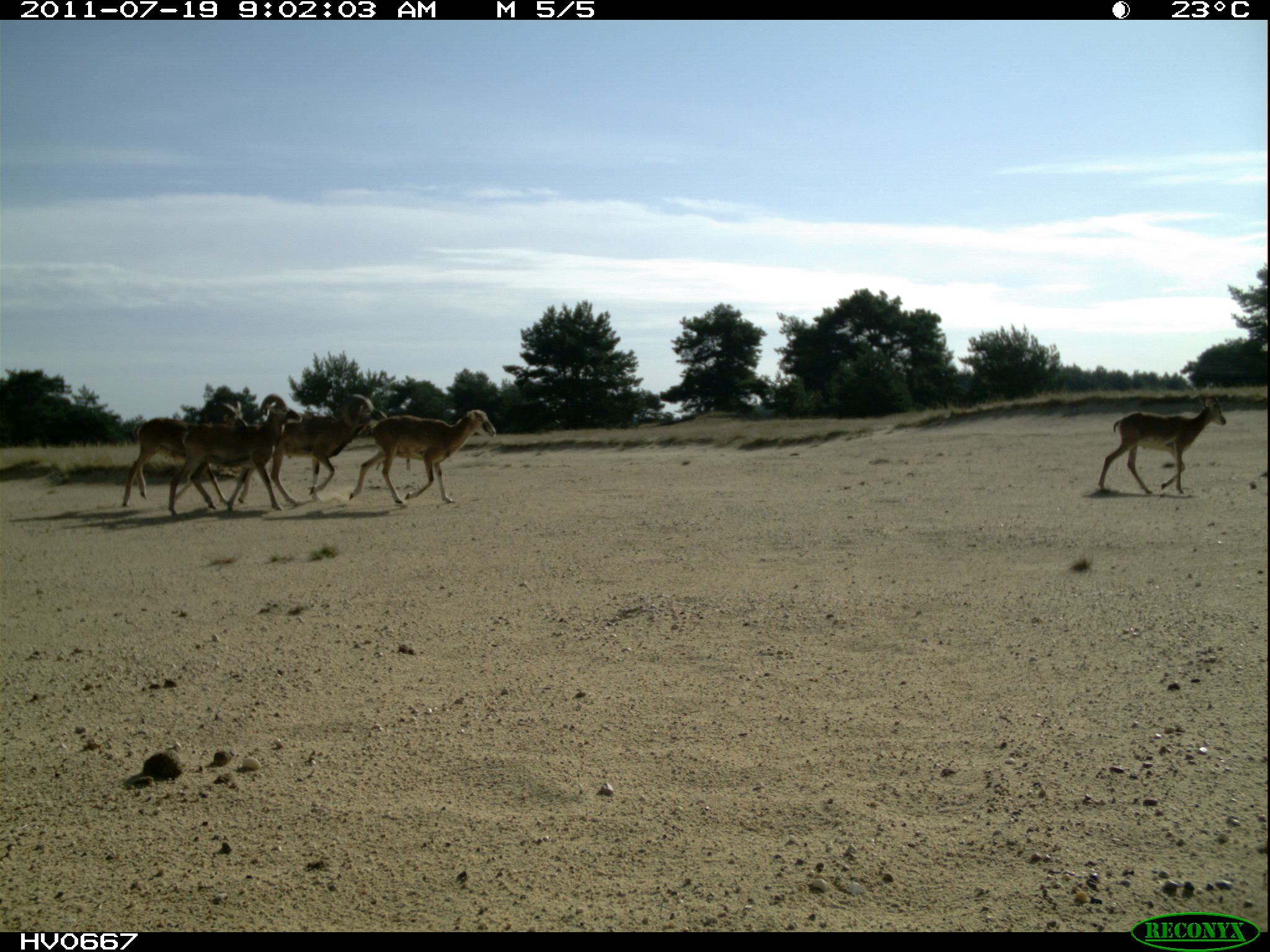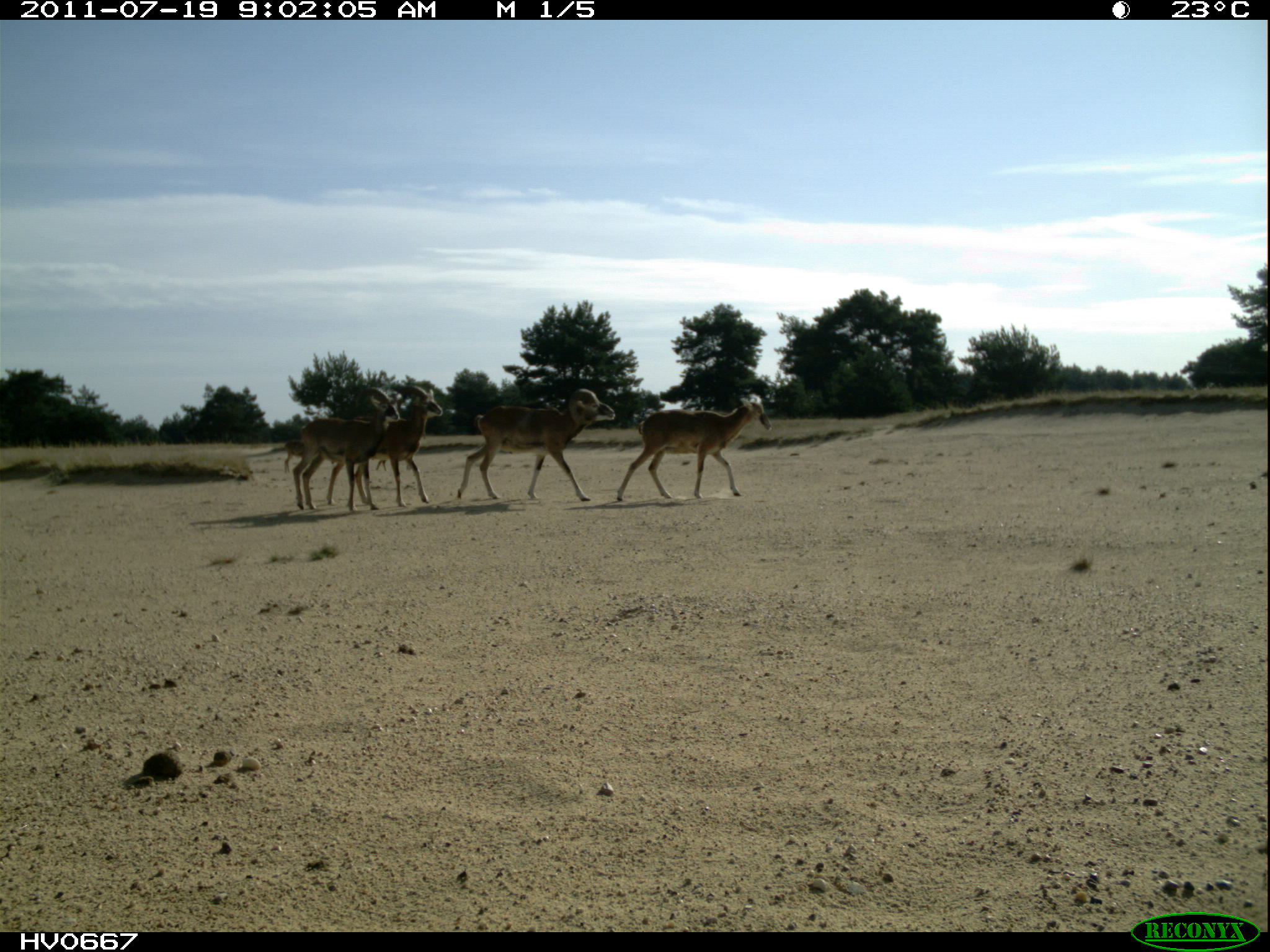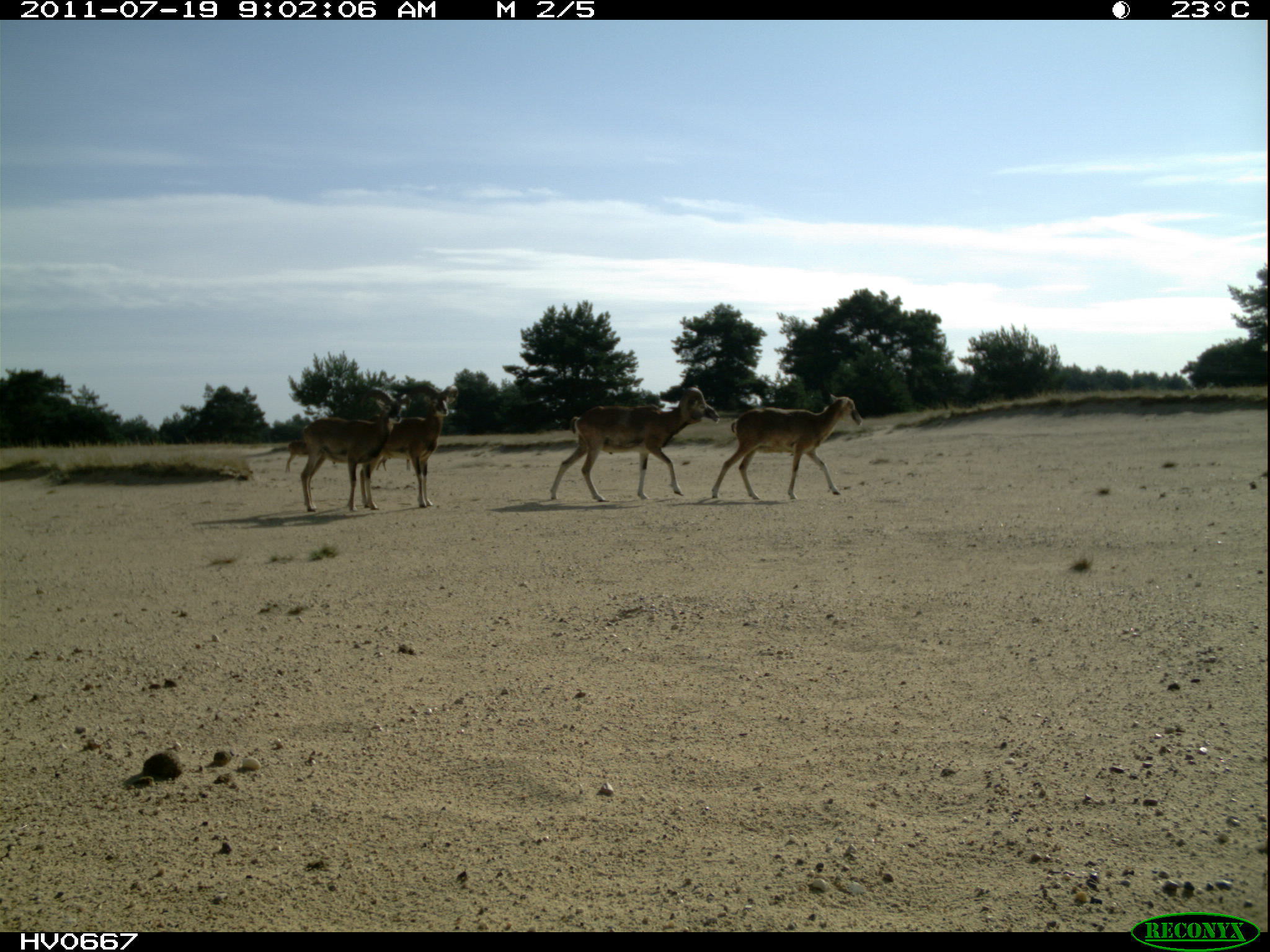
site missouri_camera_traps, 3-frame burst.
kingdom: Animalia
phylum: Chordata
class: Mammalia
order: Artiodactyla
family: Bovidae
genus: Ovis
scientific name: Ovis ammon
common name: mouflon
Mouflon (Ovis ammon). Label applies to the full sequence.